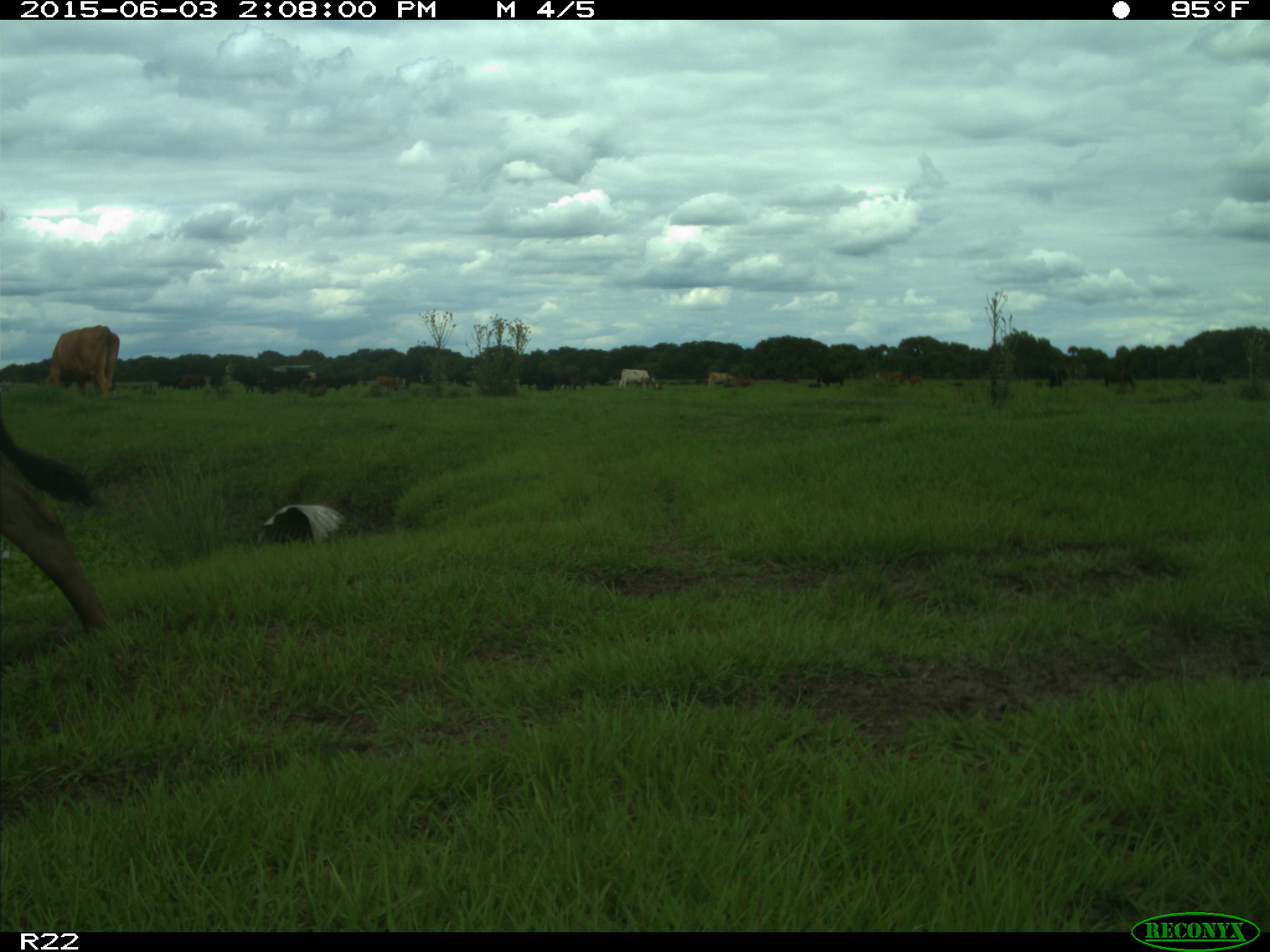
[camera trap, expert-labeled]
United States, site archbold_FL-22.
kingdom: Animalia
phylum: Chordata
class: Mammalia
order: Artiodactyla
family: Bovidae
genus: Bos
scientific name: Bos taurus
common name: domestic cow